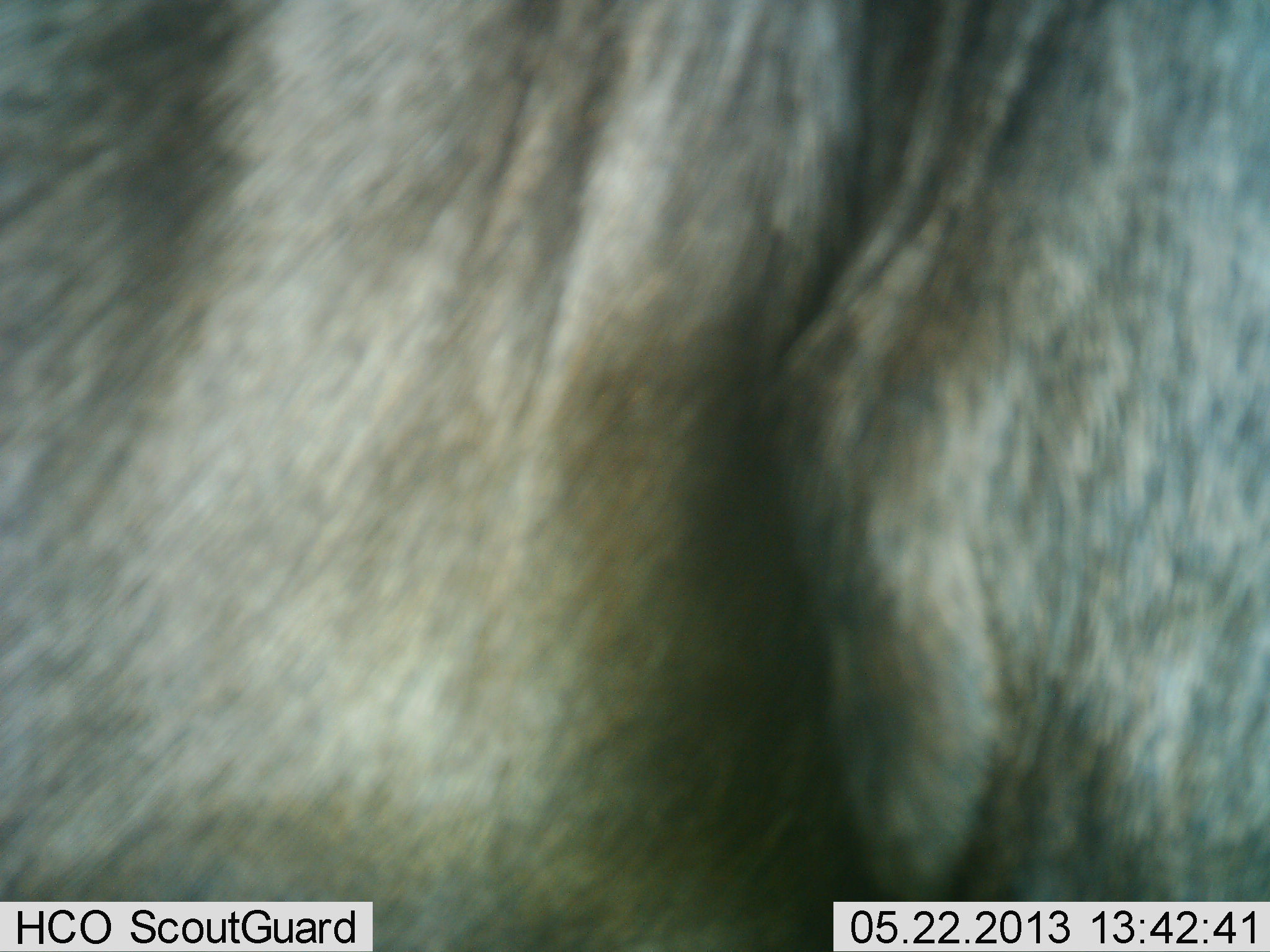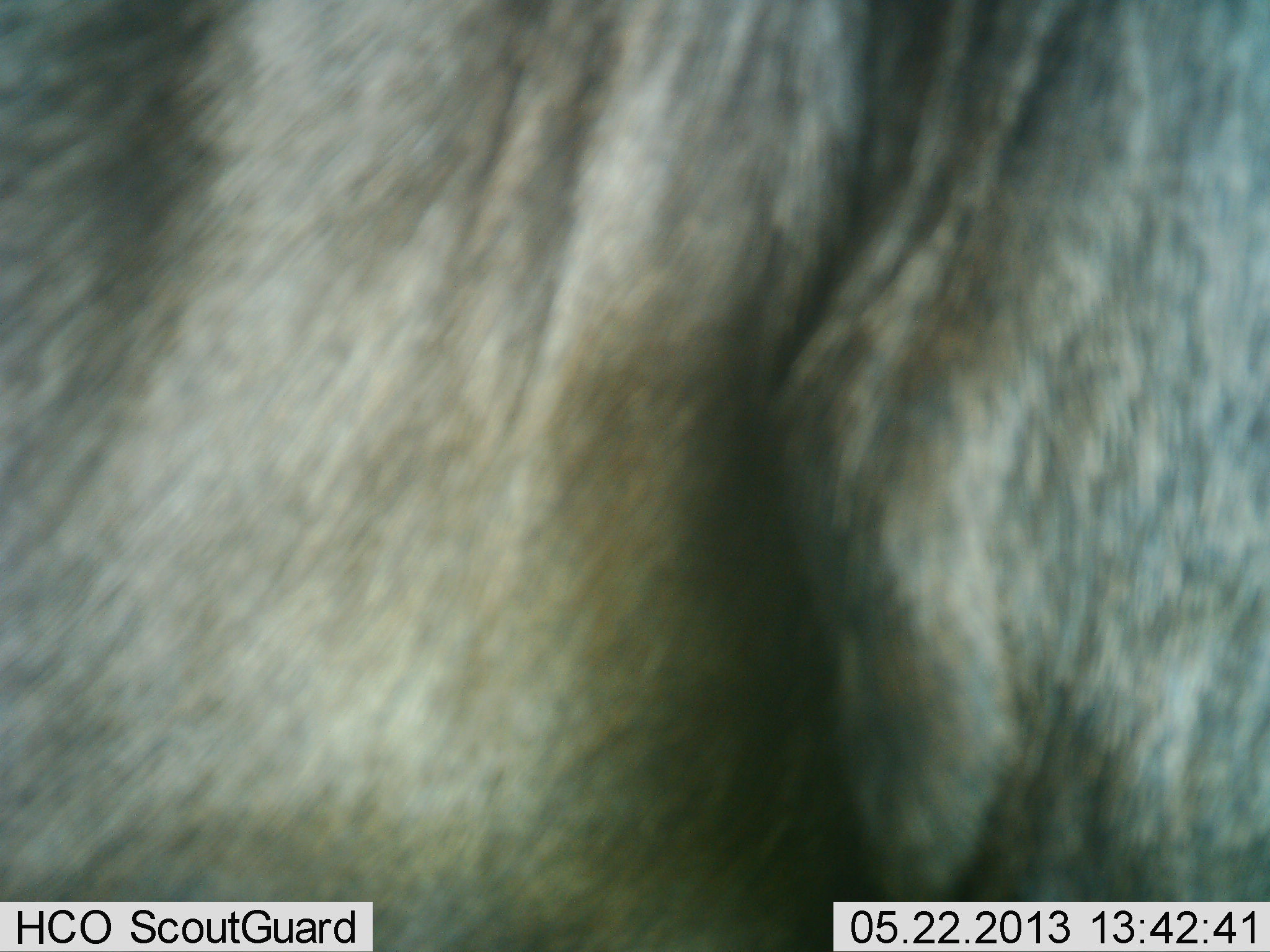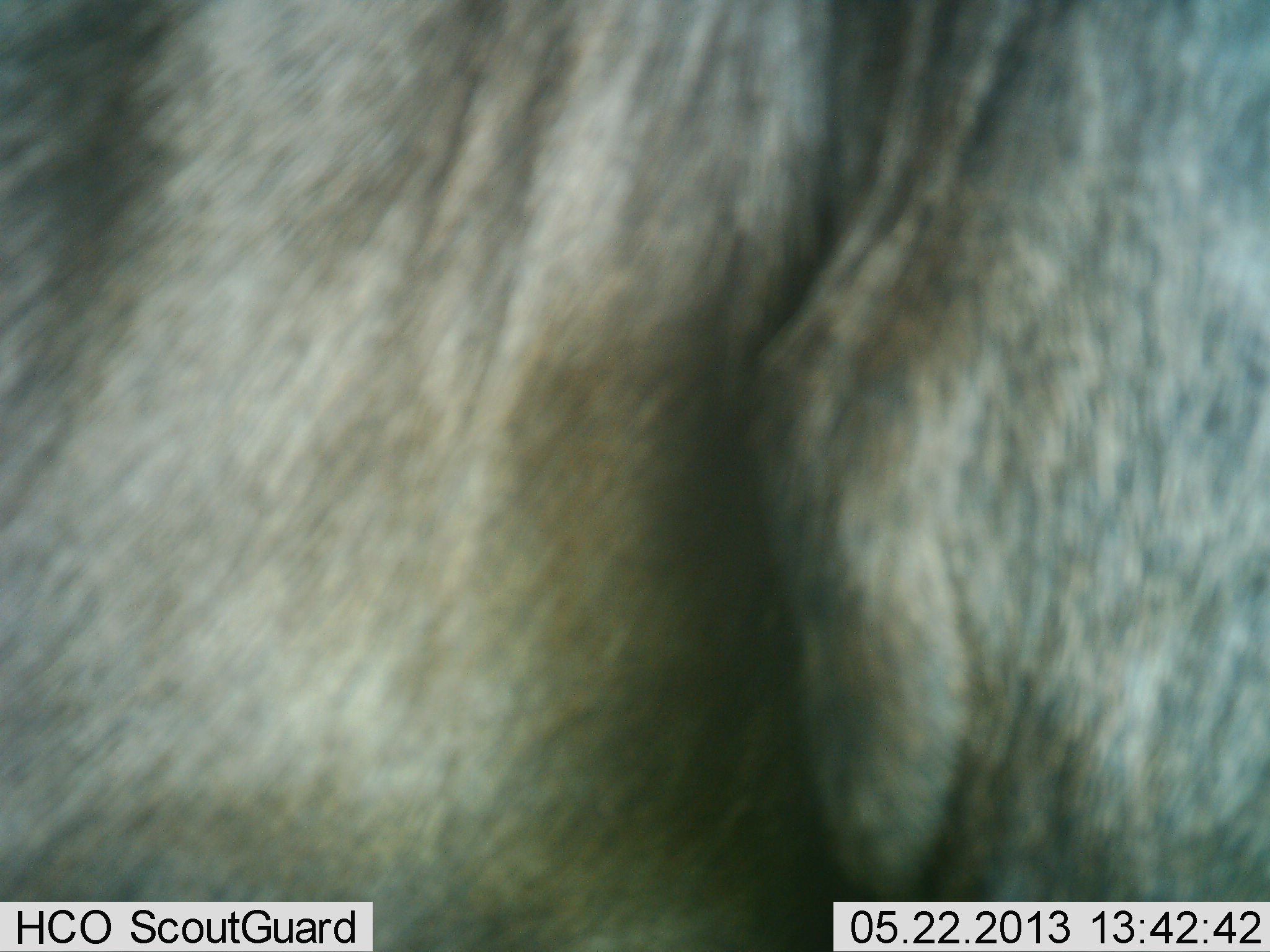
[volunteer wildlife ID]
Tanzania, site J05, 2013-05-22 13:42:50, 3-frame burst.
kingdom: Animalia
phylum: Chordata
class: Mammalia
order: Artiodactyla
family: Bovidae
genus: Connochaetes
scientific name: Connochaetes taurinus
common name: blue wildebeest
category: wildebeest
Wildebeest (blue wildebeest) (Connochaetes taurinus), count 1. Behavior (volunteer vote fractions): standing 100%, resting 0%, moving 6%, interacting 6%. Young present (vote fraction): 0%. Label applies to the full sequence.